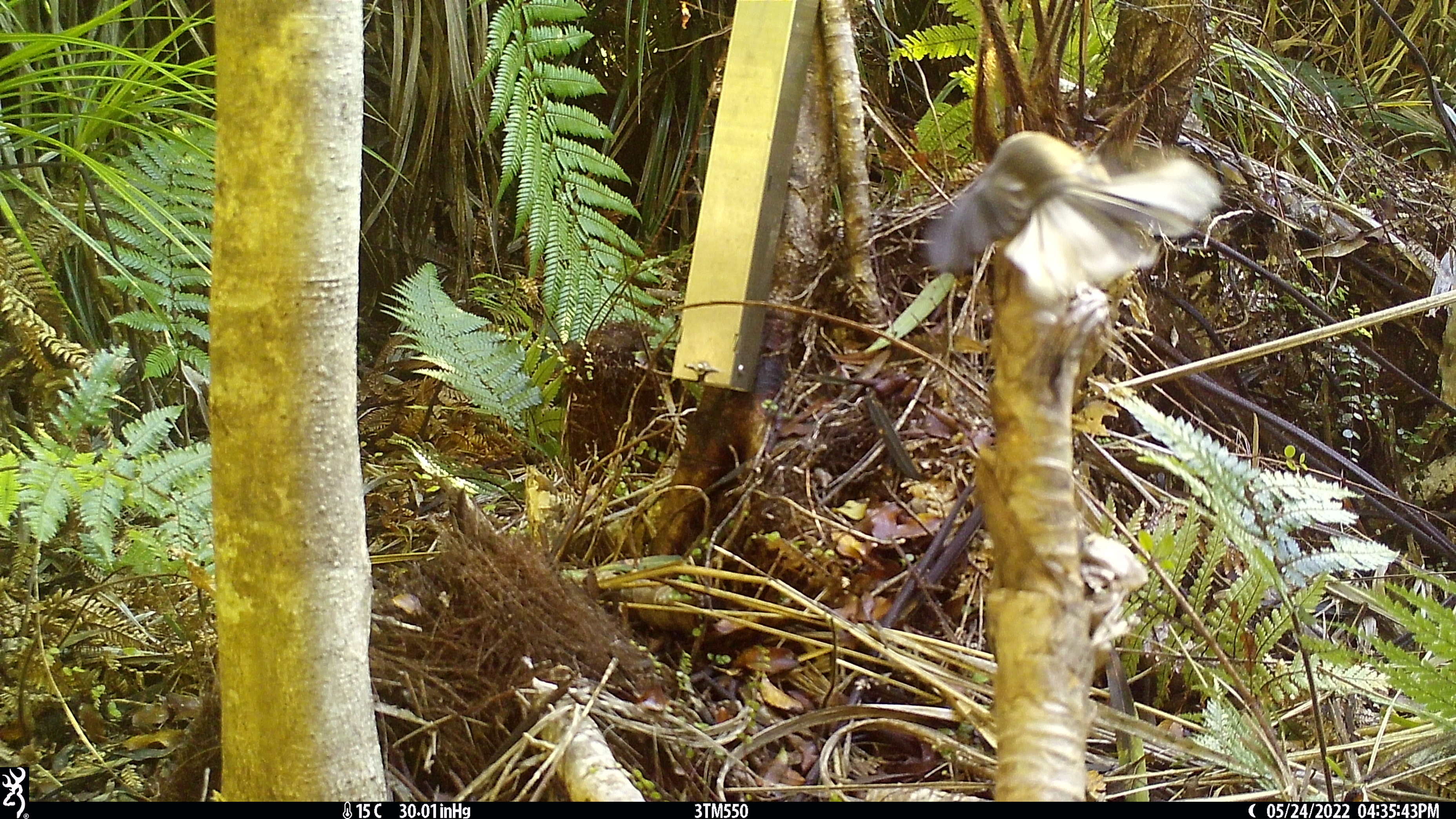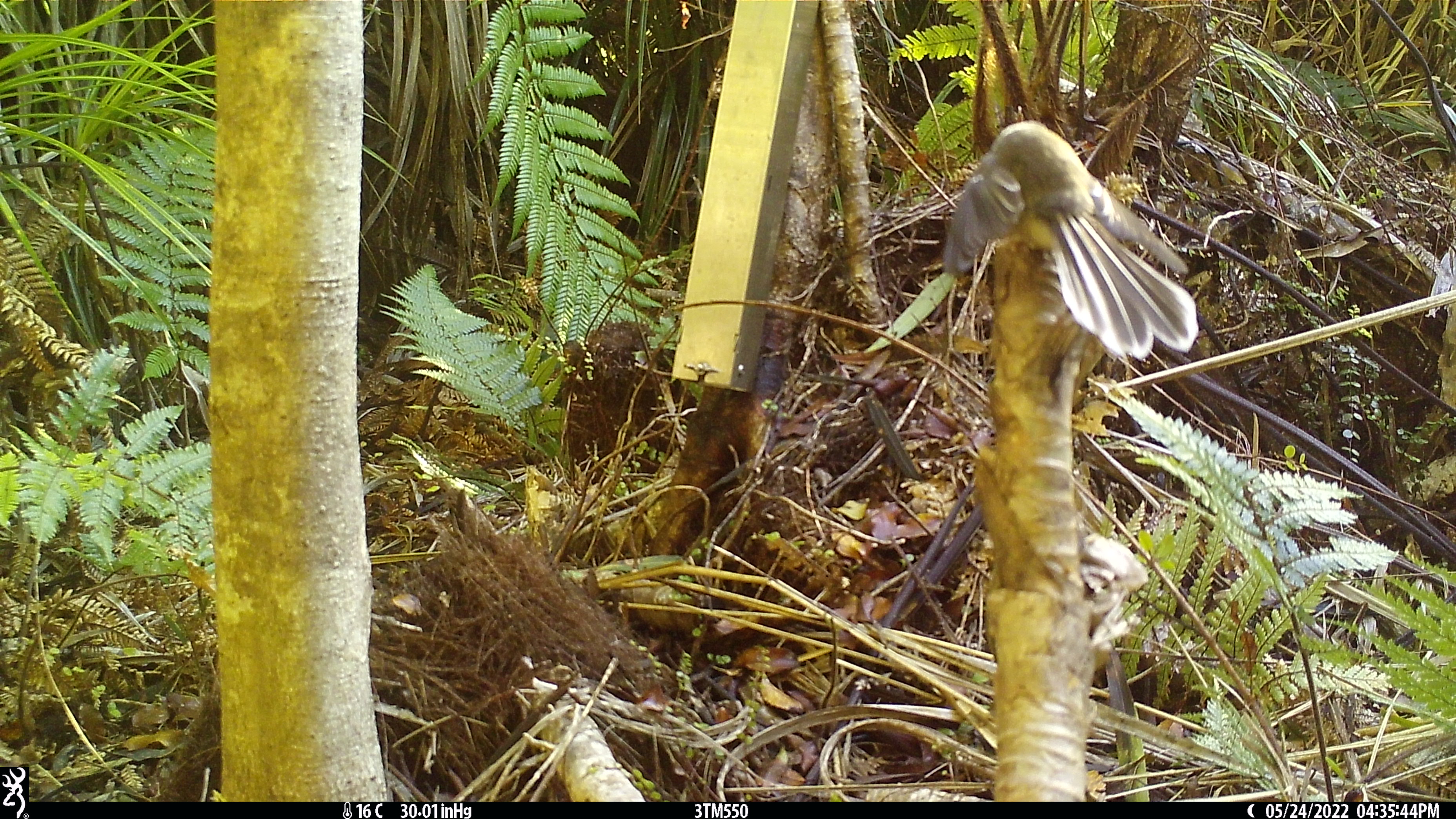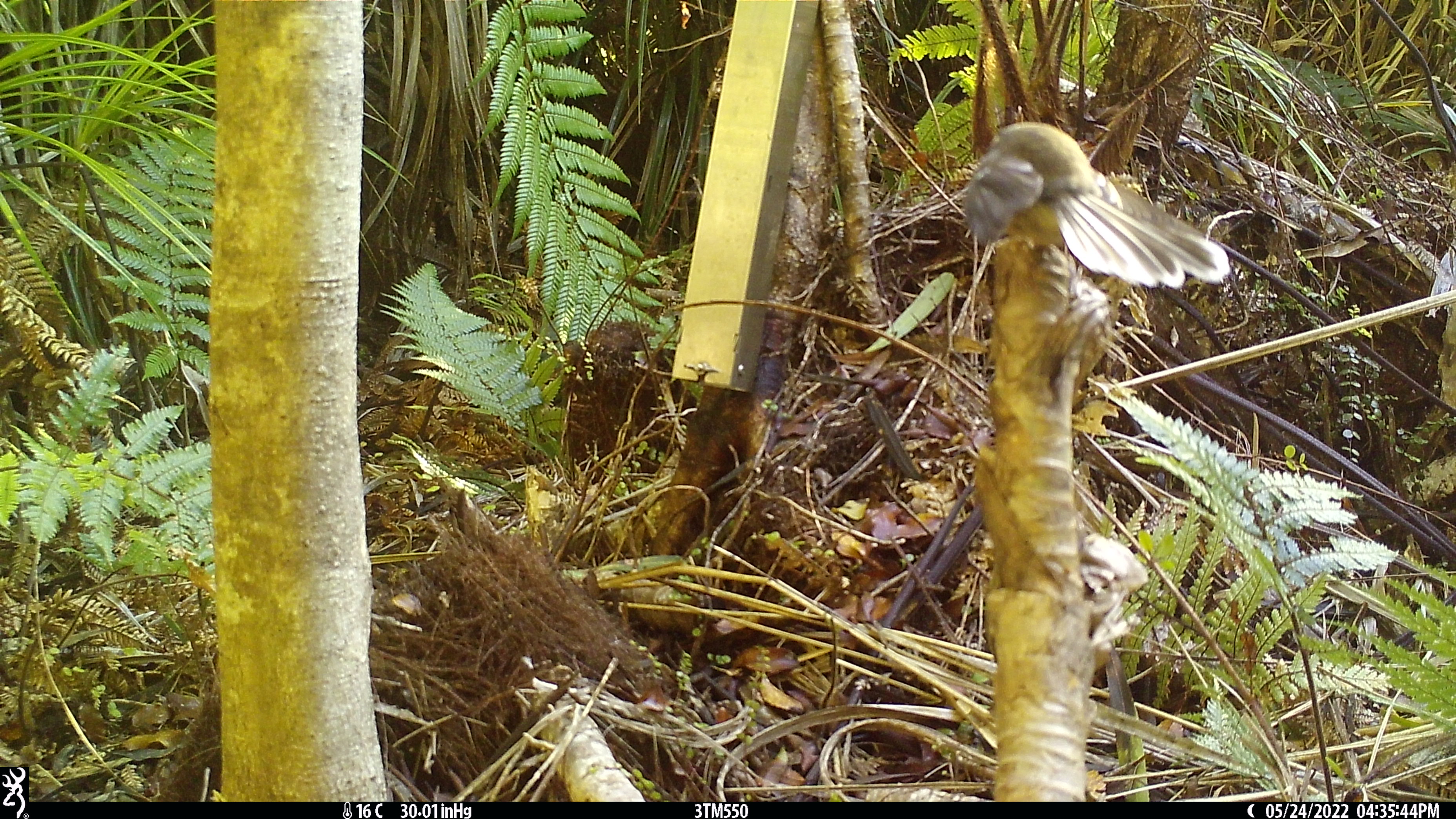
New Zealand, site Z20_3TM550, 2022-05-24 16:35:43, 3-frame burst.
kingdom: Animalia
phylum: Chordata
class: Aves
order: Passeriformes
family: Rhipiduridae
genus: Rhipidura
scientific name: Rhipidura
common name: fantails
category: fantail